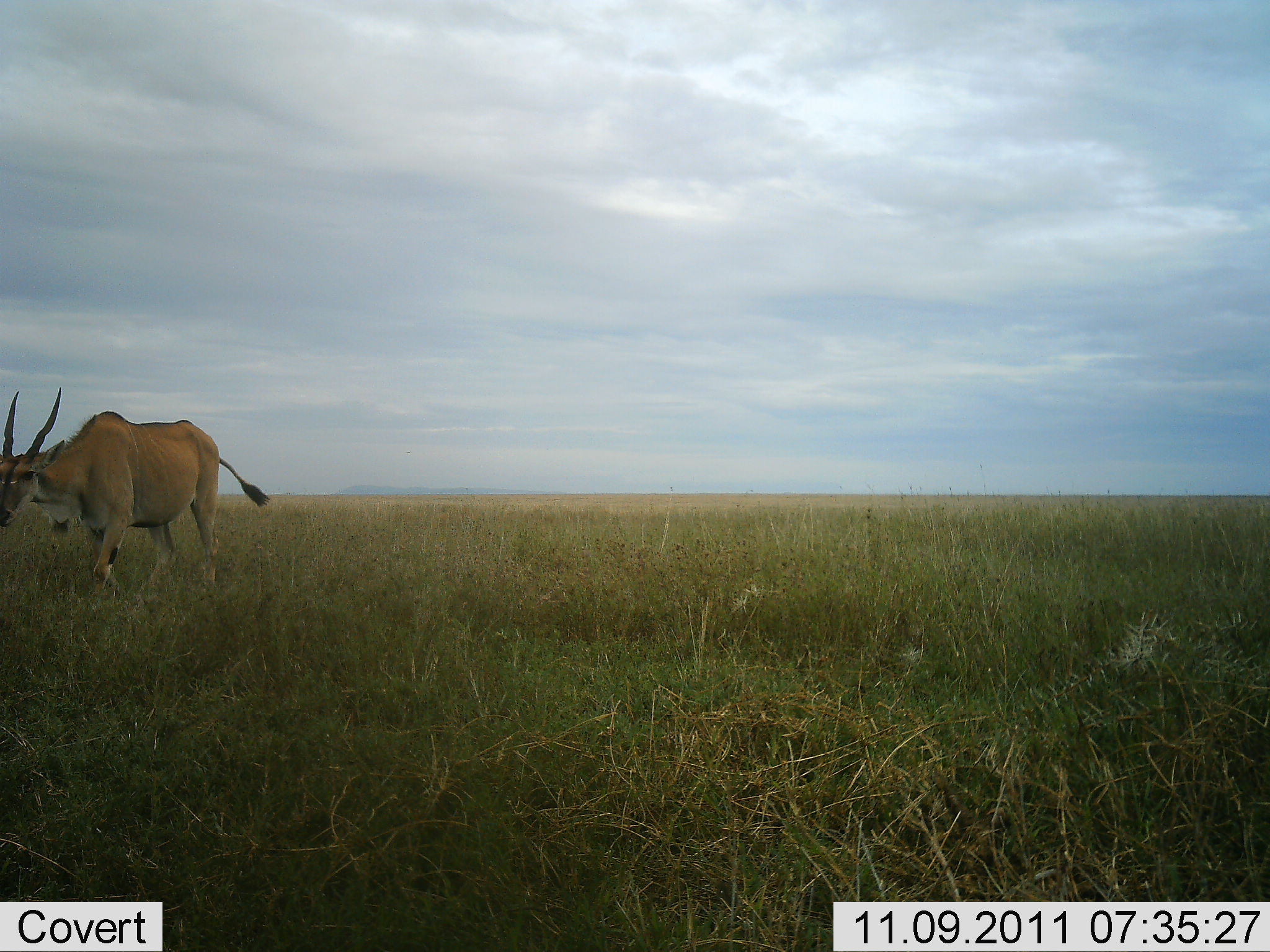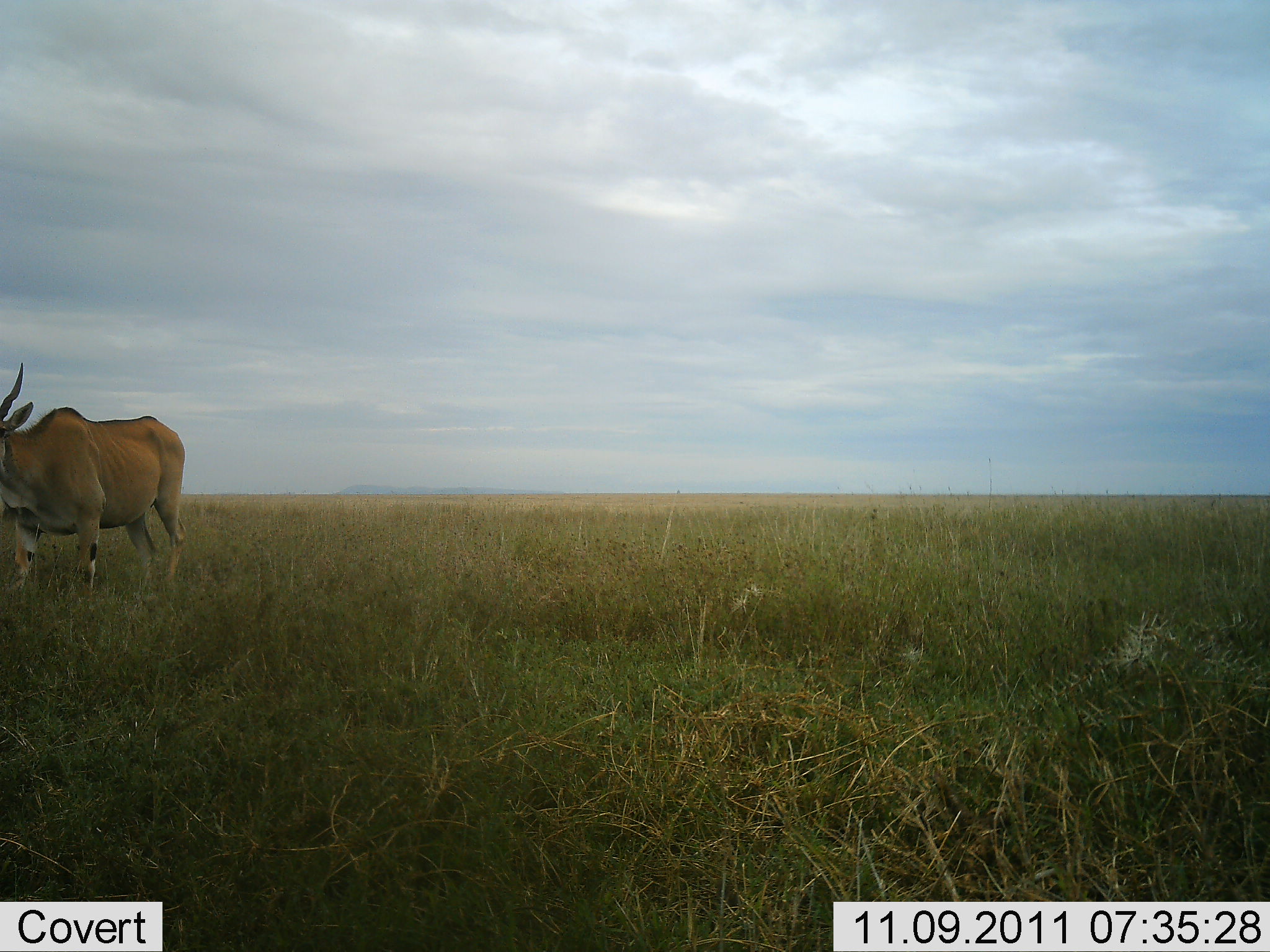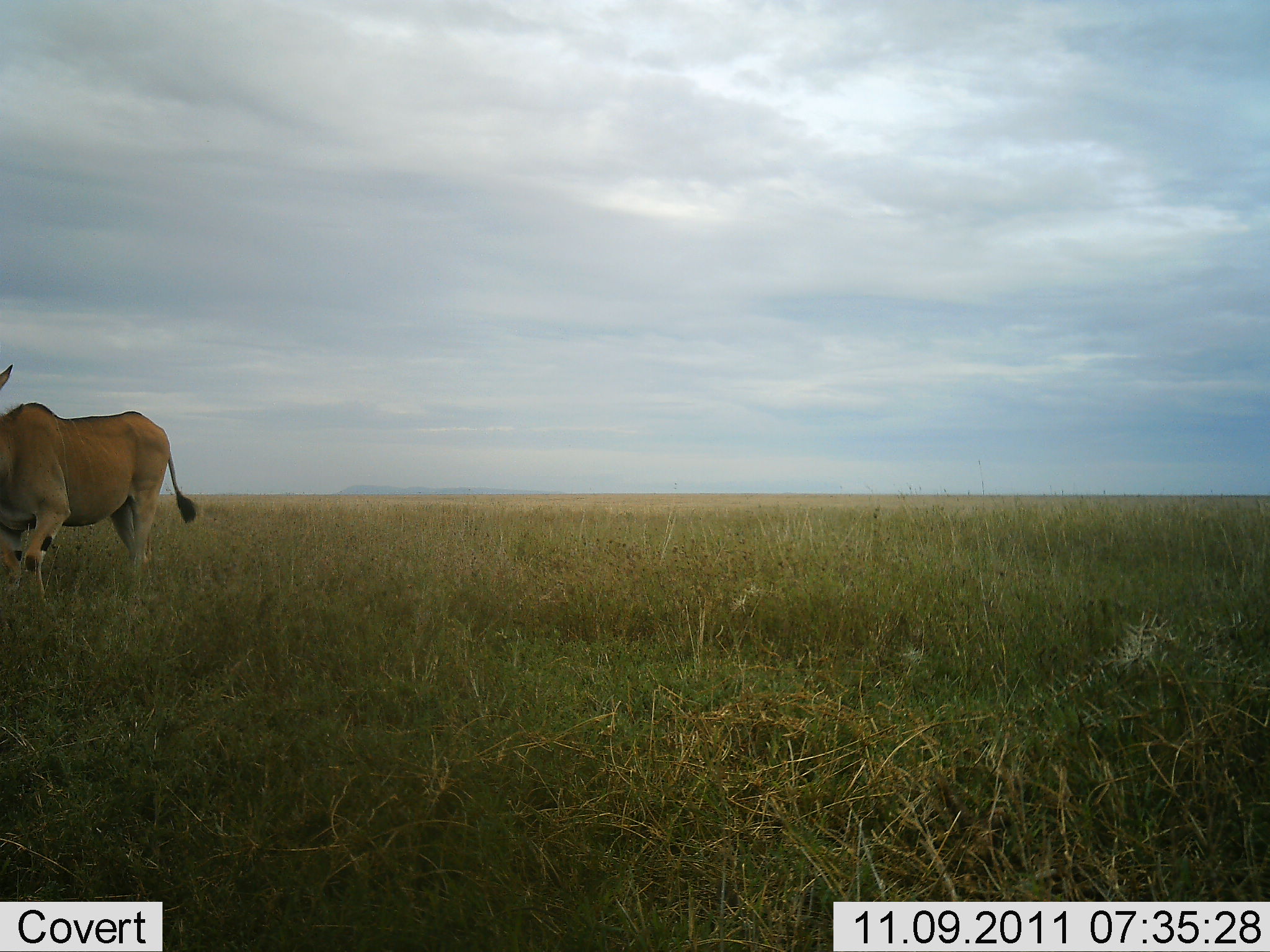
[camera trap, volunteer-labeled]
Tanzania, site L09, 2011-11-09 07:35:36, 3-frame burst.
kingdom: Animalia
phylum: Chordata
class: Mammalia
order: Artiodactyla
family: Bovidae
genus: Tragelaphus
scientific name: Tragelaphus oryx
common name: eland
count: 1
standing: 9%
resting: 0%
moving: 100%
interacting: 0%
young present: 0%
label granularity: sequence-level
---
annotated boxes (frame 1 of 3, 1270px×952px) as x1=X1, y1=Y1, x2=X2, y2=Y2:
animal: x1=1, y1=387, x2=270, y2=596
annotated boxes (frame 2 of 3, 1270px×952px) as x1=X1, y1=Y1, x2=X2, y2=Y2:
animal: x1=0, y1=360, x2=189, y2=607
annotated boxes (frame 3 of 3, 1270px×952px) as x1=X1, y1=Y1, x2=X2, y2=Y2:
animal: x1=1, y1=362, x2=196, y2=607